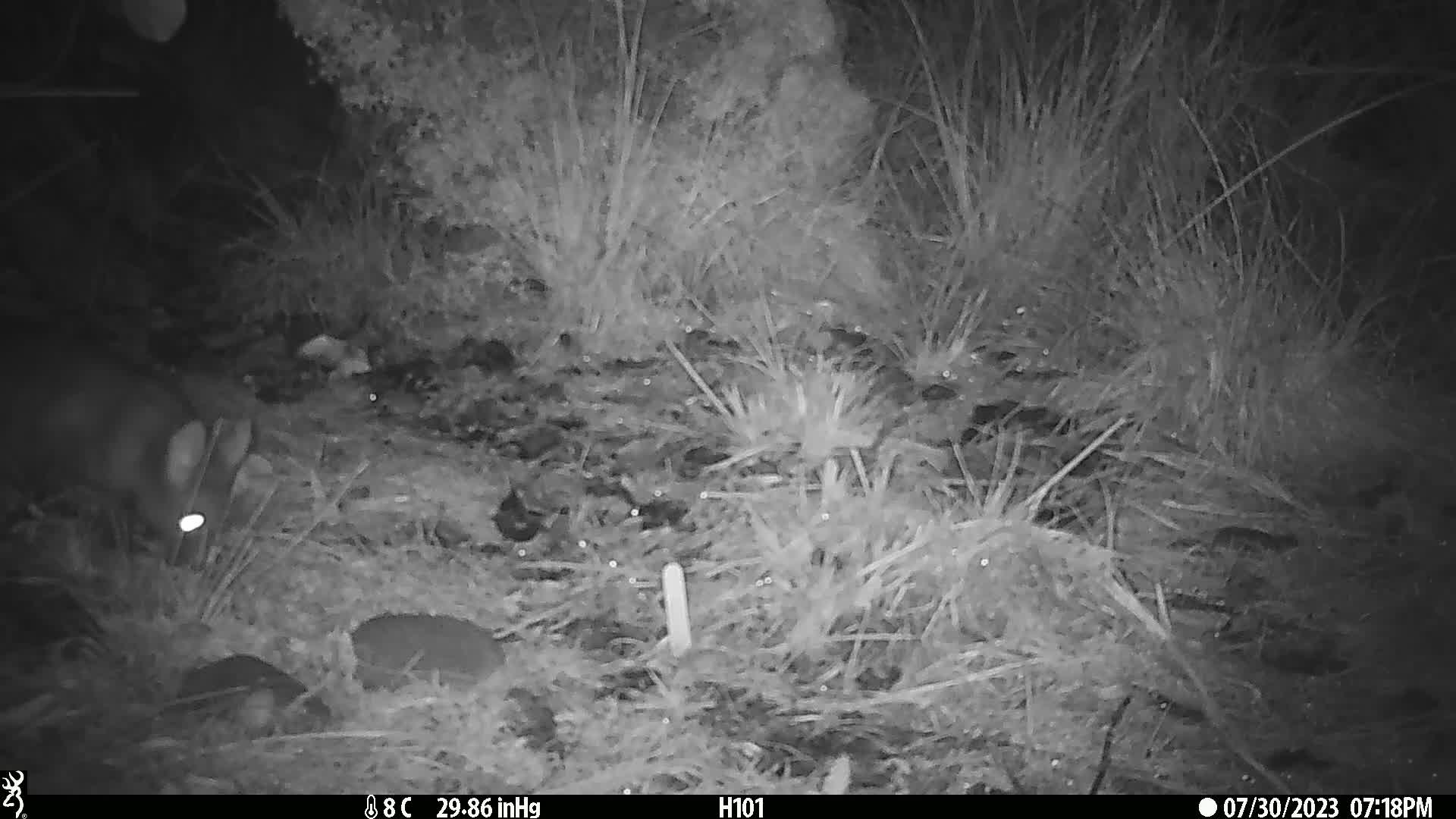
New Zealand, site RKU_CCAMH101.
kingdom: Animalia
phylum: Chordata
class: Mammalia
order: Diprotodontia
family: Phalangeridae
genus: Trichosurus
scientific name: Trichosurus vulpecula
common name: common brushtail possum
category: possum